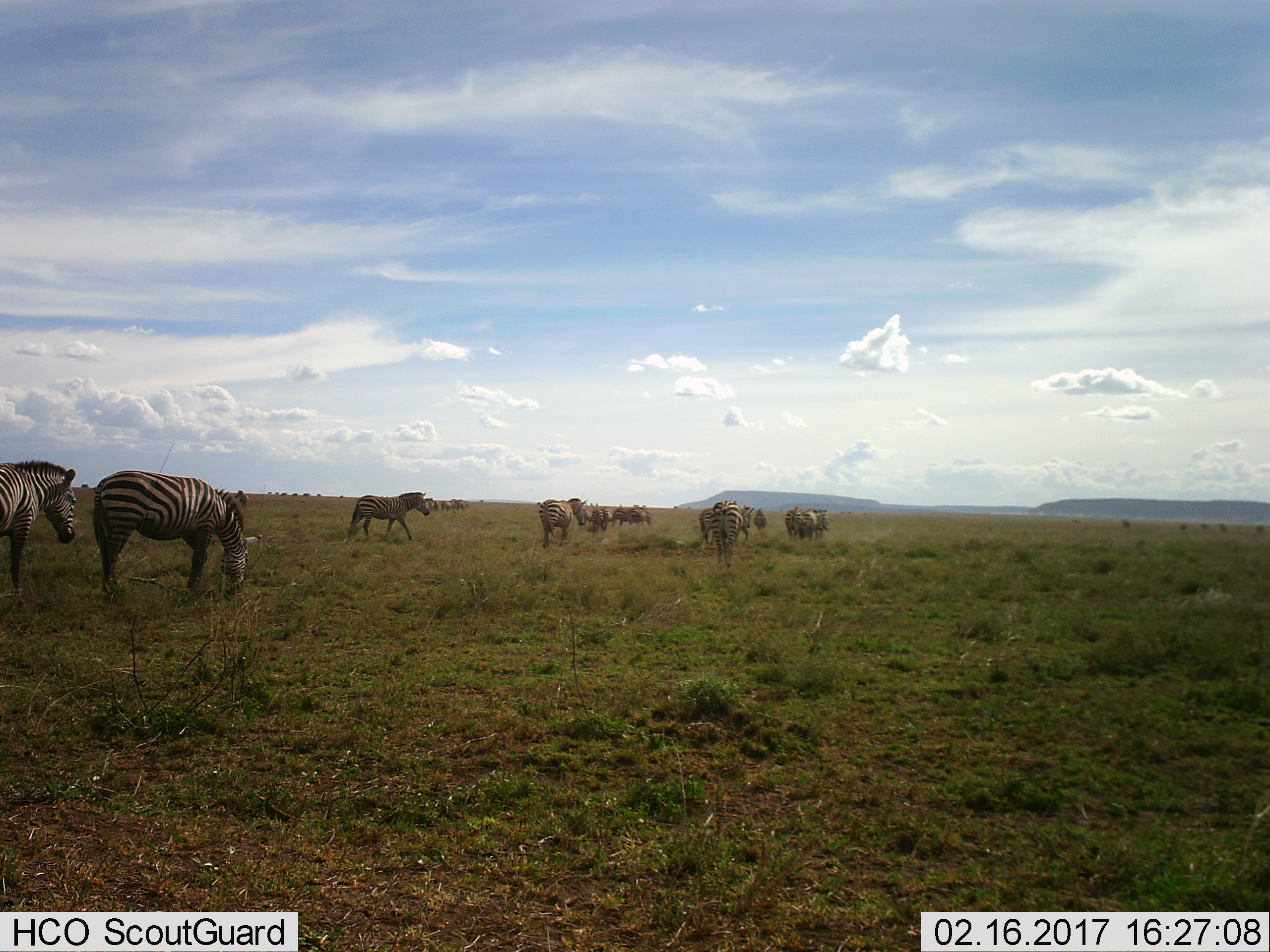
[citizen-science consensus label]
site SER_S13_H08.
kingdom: Animalia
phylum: Chordata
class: Mammalia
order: Perissodactyla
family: Equidae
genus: Equus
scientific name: Equus quagga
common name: plains zebra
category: zebraplains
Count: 11-50.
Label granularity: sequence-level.